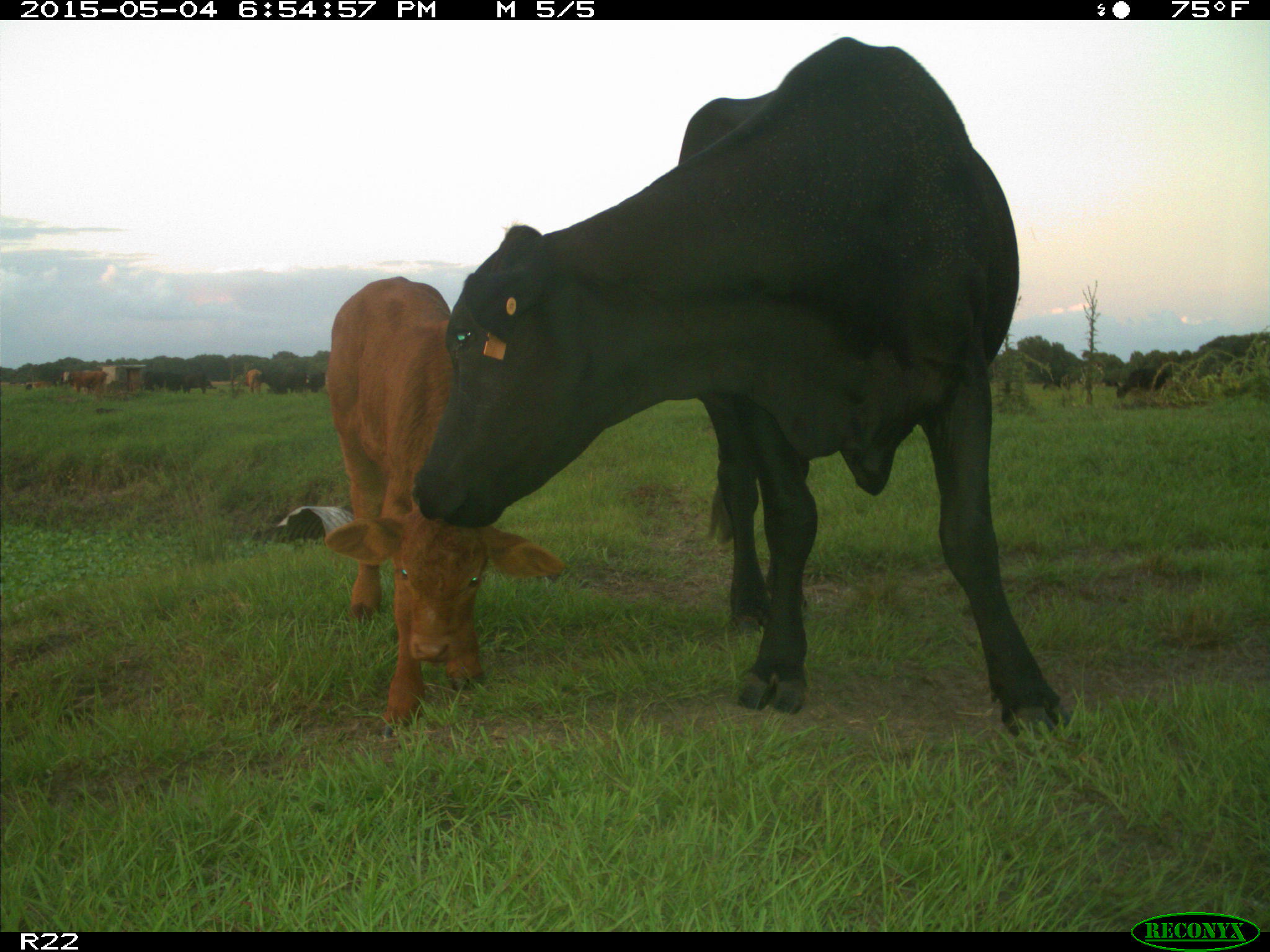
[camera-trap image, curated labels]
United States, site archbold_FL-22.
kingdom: Animalia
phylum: Chordata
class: Mammalia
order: Artiodactyla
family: Bovidae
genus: Bos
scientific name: Bos taurus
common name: domestic cow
Bos taurus (domestic cow).